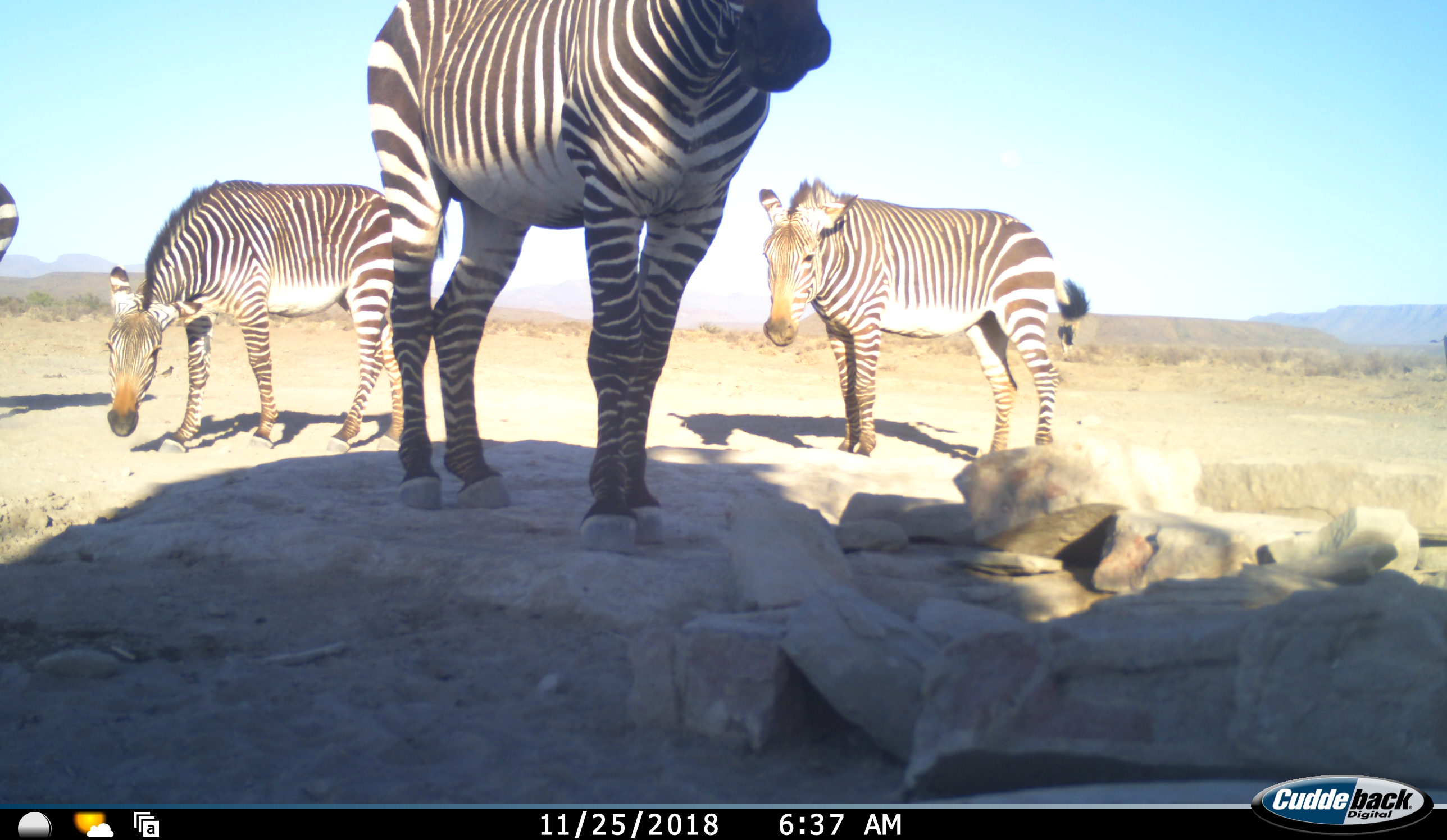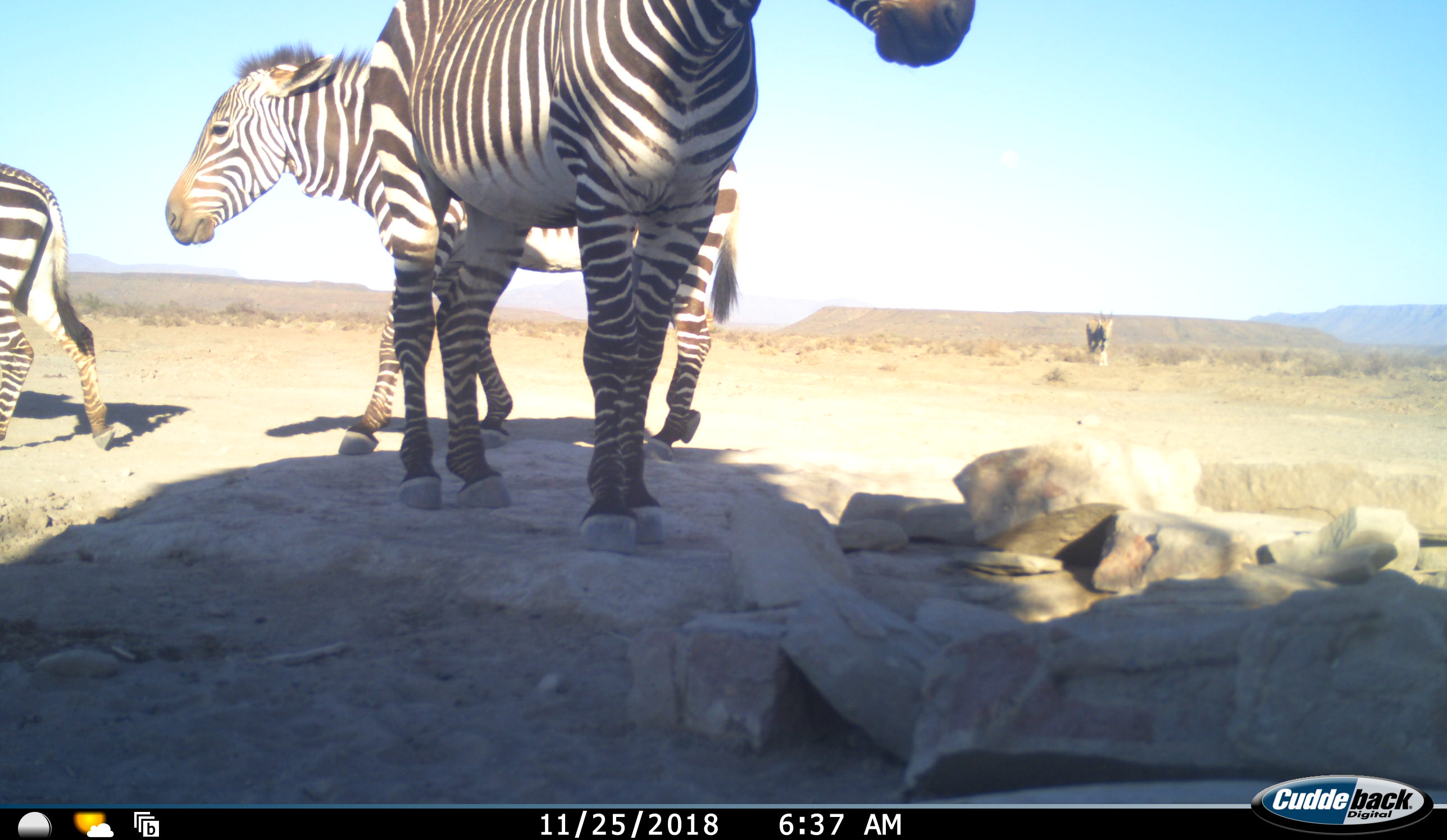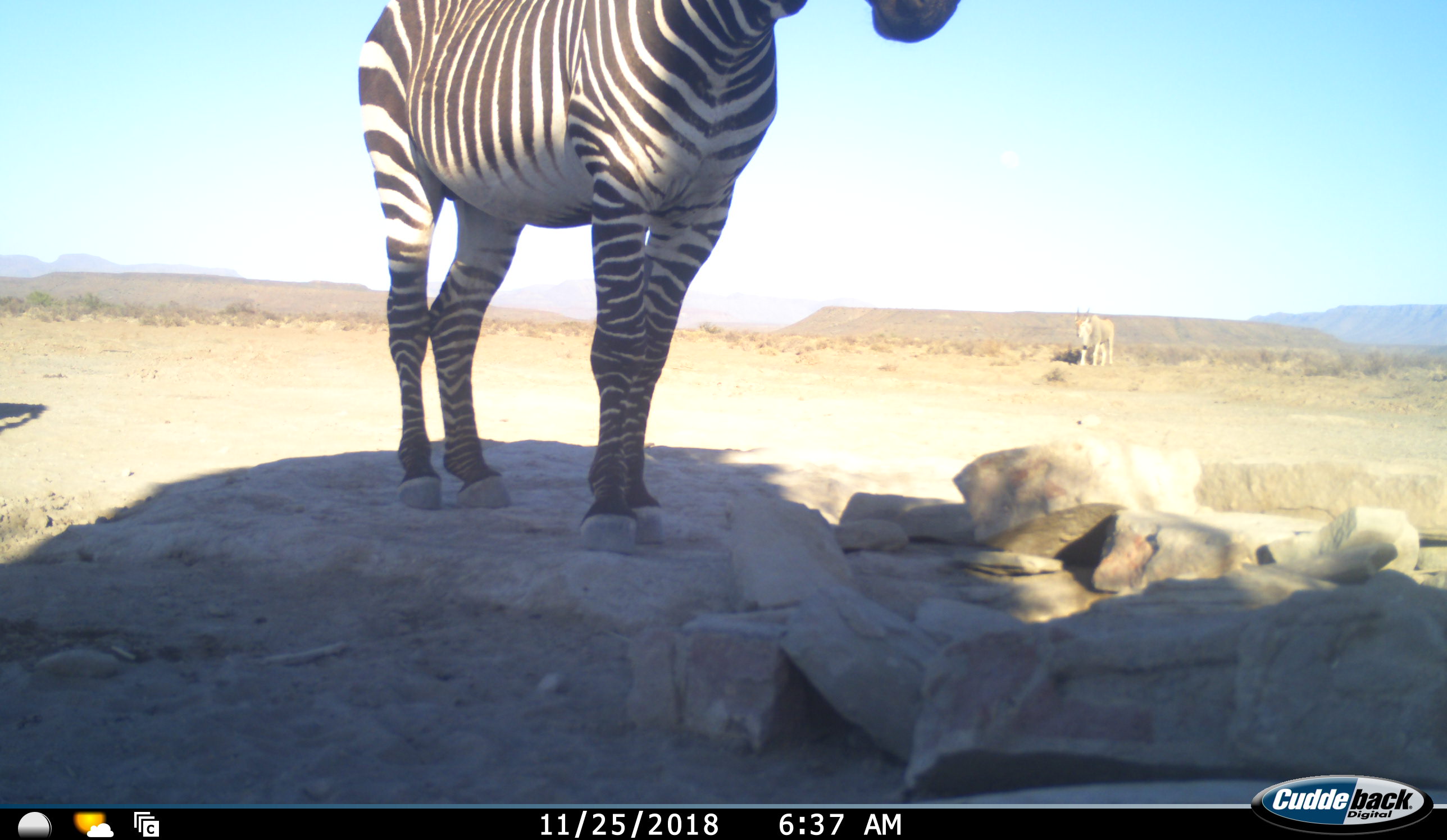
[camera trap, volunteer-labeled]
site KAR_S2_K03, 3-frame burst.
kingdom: Animalia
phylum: Chordata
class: Mammalia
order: Artiodactyla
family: Bovidae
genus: Tragelaphus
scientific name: Tragelaphus oryx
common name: eland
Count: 1.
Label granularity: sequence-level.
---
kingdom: Animalia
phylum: Chordata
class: Mammalia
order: Perissodactyla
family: Equidae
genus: Equus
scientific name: Equus zebra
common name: mountain zebra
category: zebramountain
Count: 4.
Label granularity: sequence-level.